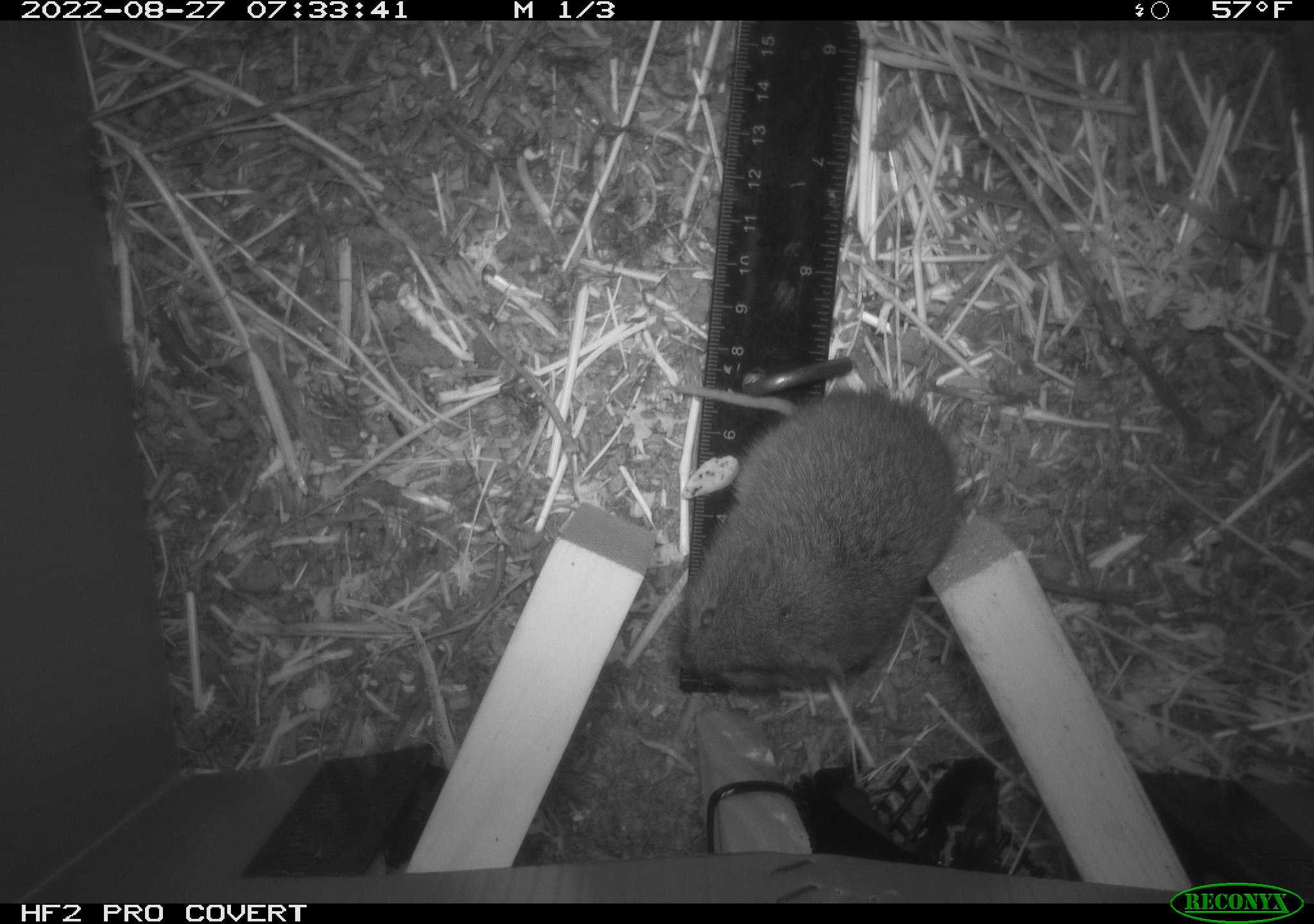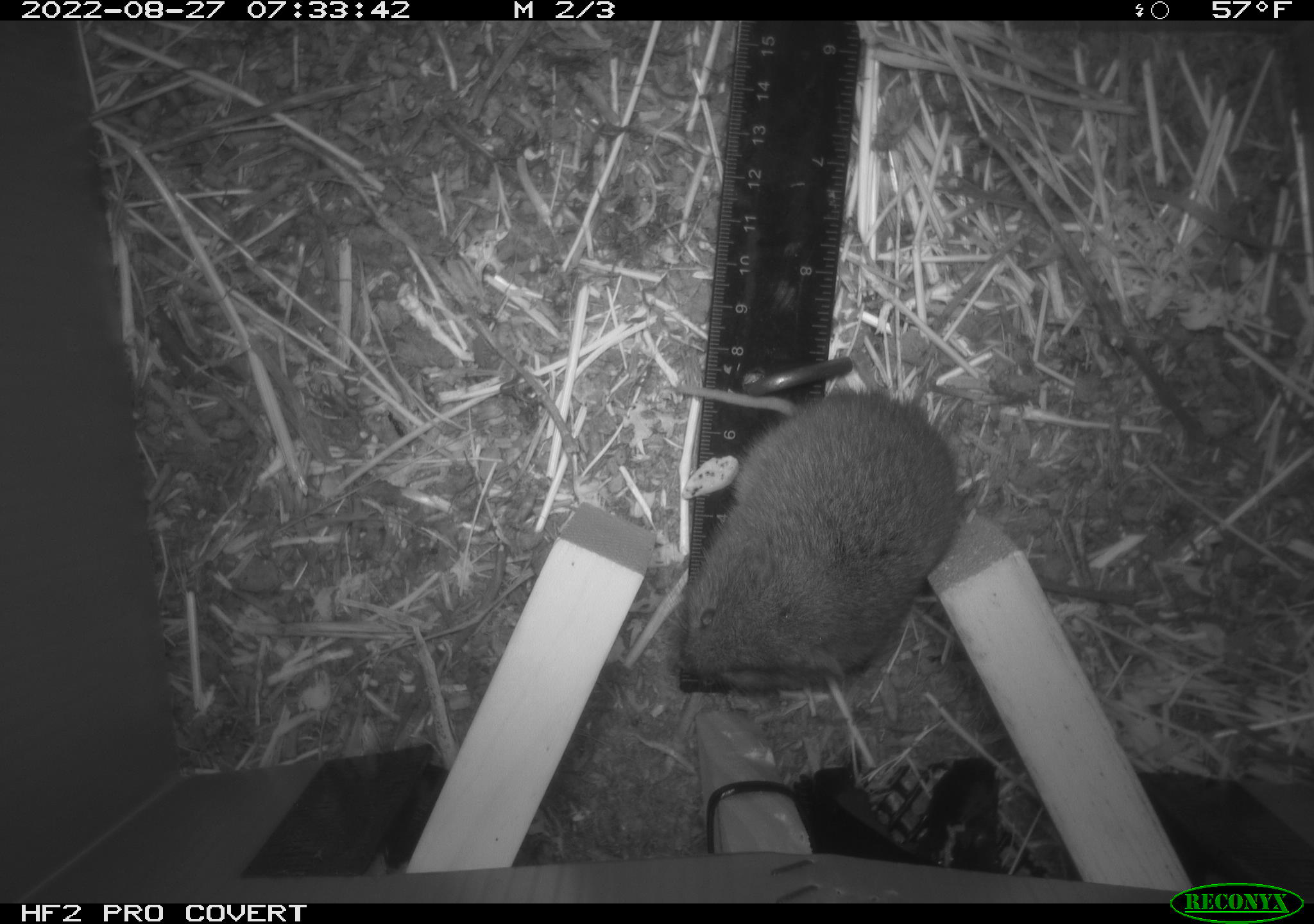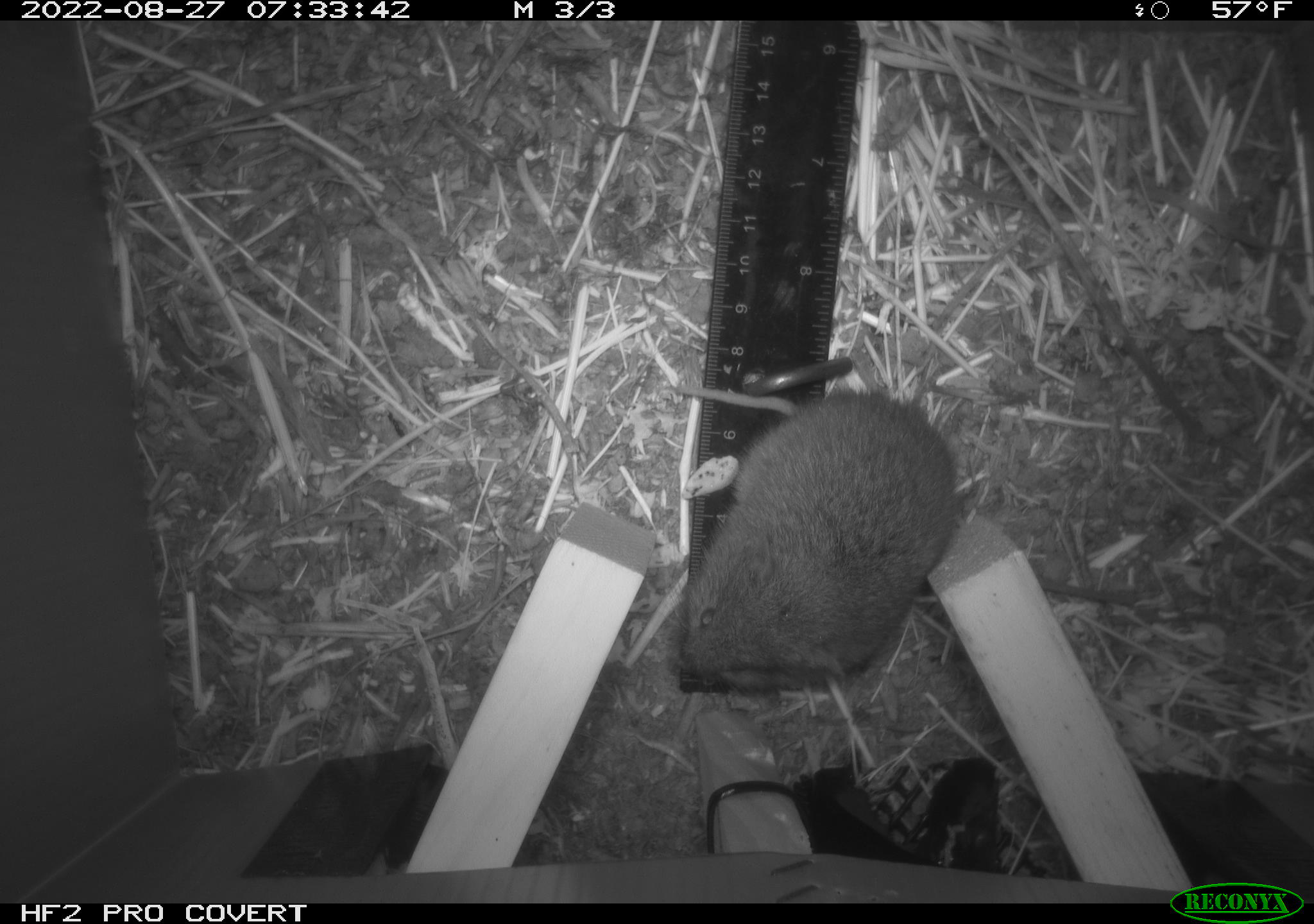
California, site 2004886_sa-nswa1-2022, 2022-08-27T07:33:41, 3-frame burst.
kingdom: Animalia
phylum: Chordata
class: Mammalia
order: Rodentia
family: Cricetidae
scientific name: Cricetidae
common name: hamsters, voles, lemmings, and allies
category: cricetidae family